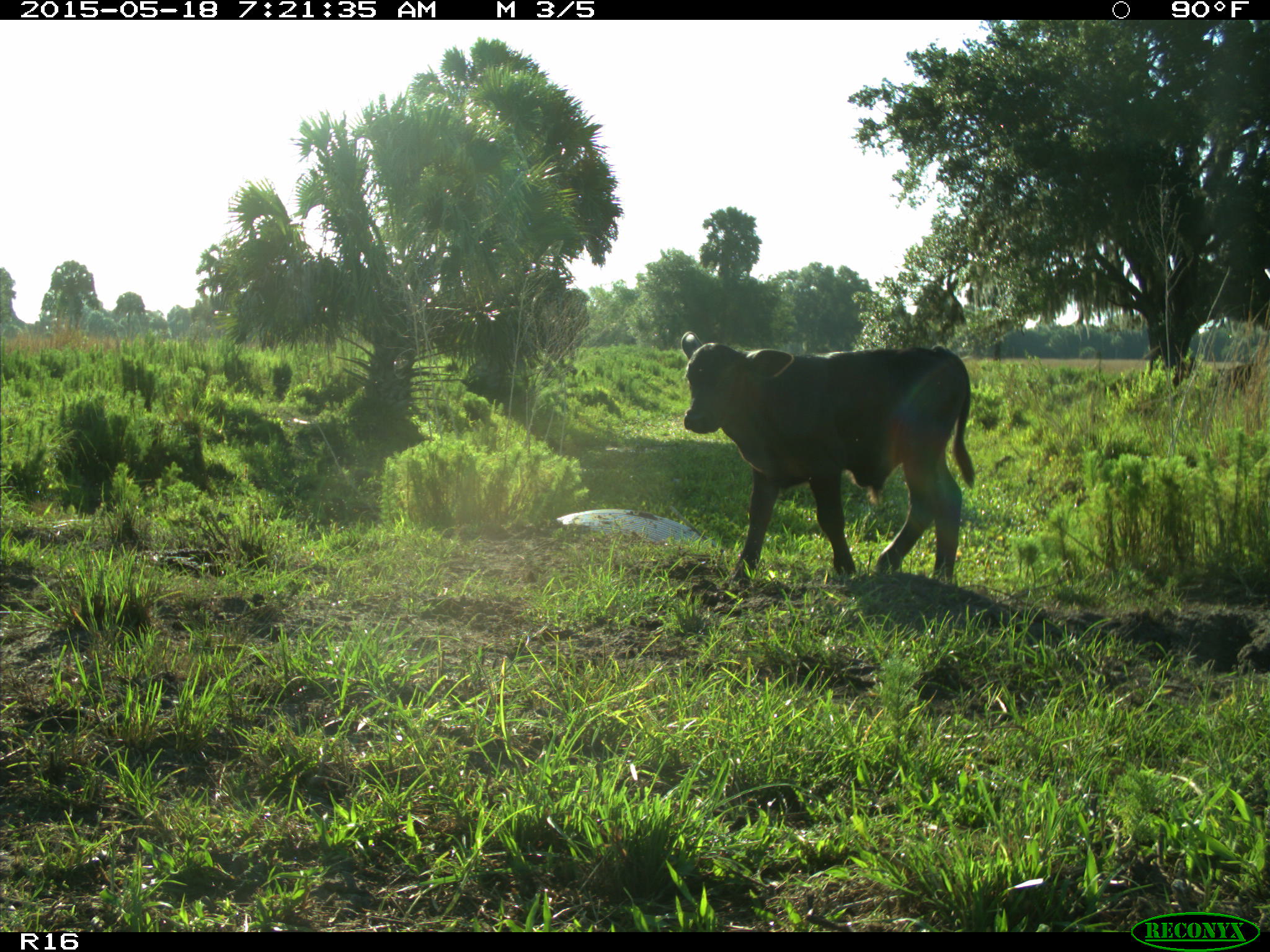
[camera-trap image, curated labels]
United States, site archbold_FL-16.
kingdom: Animalia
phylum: Chordata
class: Mammalia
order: Artiodactyla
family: Bovidae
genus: Bos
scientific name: Bos taurus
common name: domestic cow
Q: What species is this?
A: Bos taurus (domestic cow).